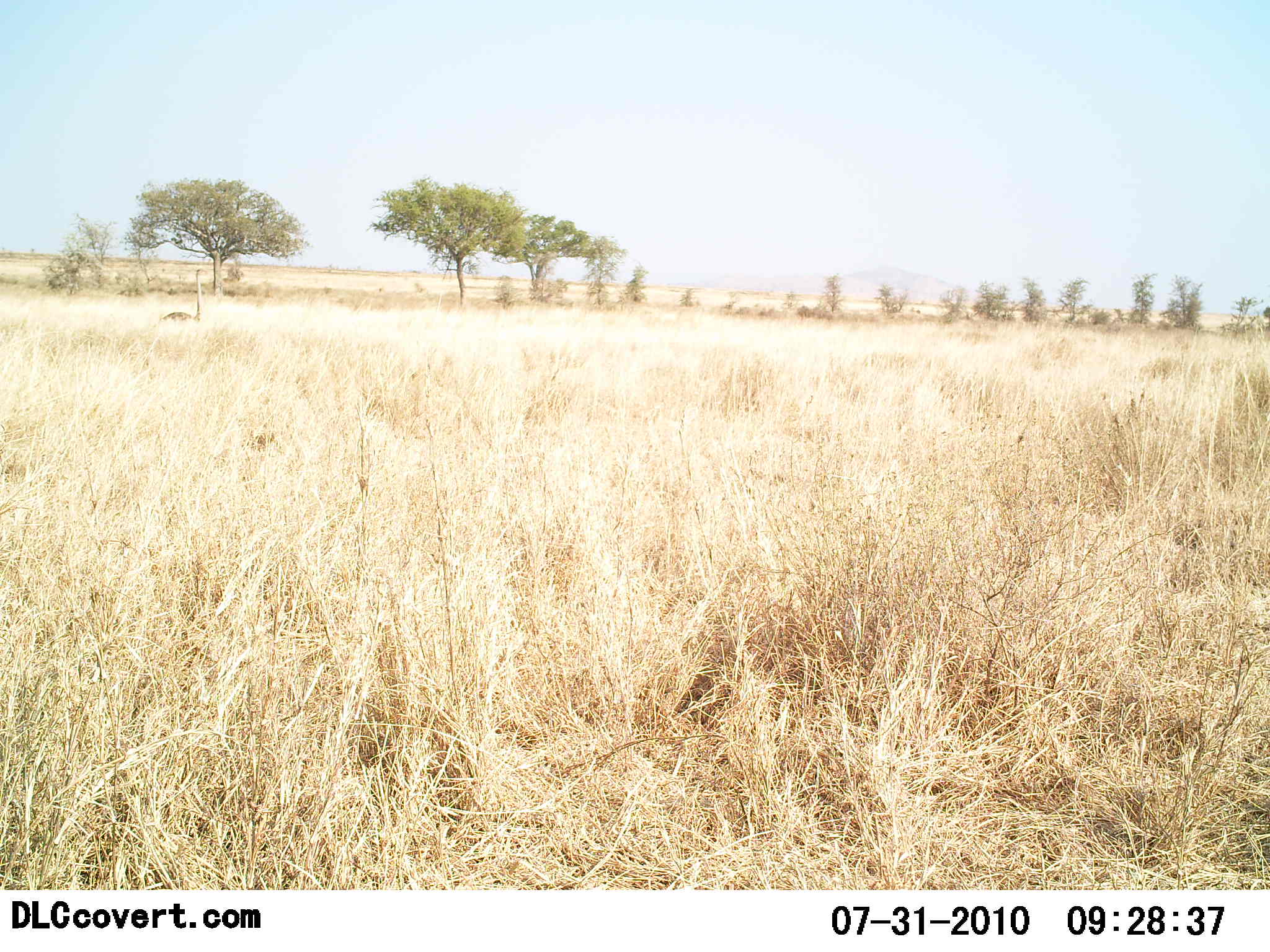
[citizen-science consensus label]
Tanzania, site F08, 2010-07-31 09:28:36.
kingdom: Animalia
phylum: Chordata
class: Aves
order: Struthioniformes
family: Struthionidae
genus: Struthio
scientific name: Struthio camelus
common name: ostrich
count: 1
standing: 80%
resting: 20%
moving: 0%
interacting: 0%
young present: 0%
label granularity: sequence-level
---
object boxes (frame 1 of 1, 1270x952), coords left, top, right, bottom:
animal: 160, 268, 208, 324